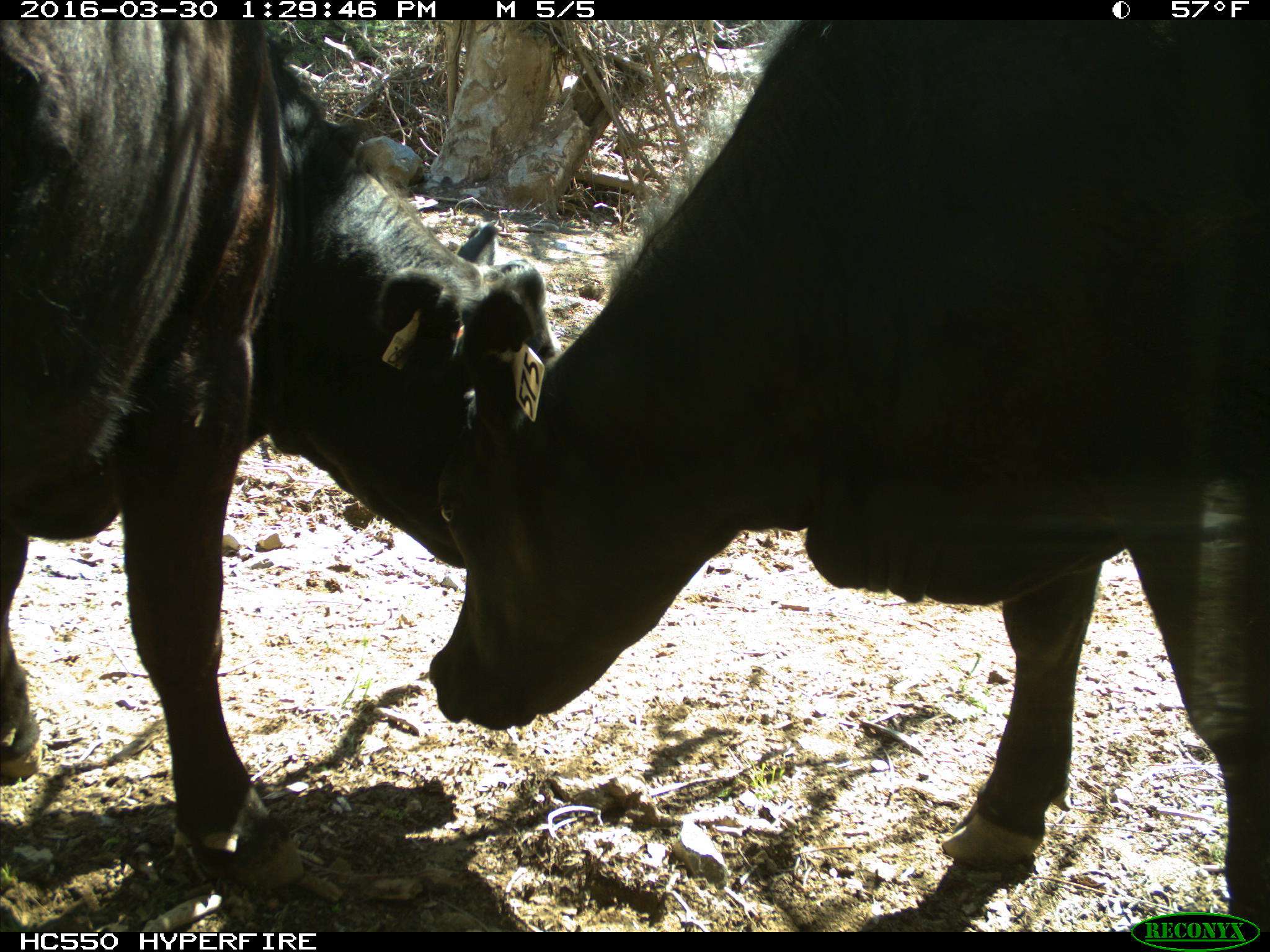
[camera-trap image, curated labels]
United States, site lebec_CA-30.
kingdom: Animalia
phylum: Chordata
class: Mammalia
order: Artiodactyla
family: Bovidae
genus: Bos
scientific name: Bos taurus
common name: domestic cow